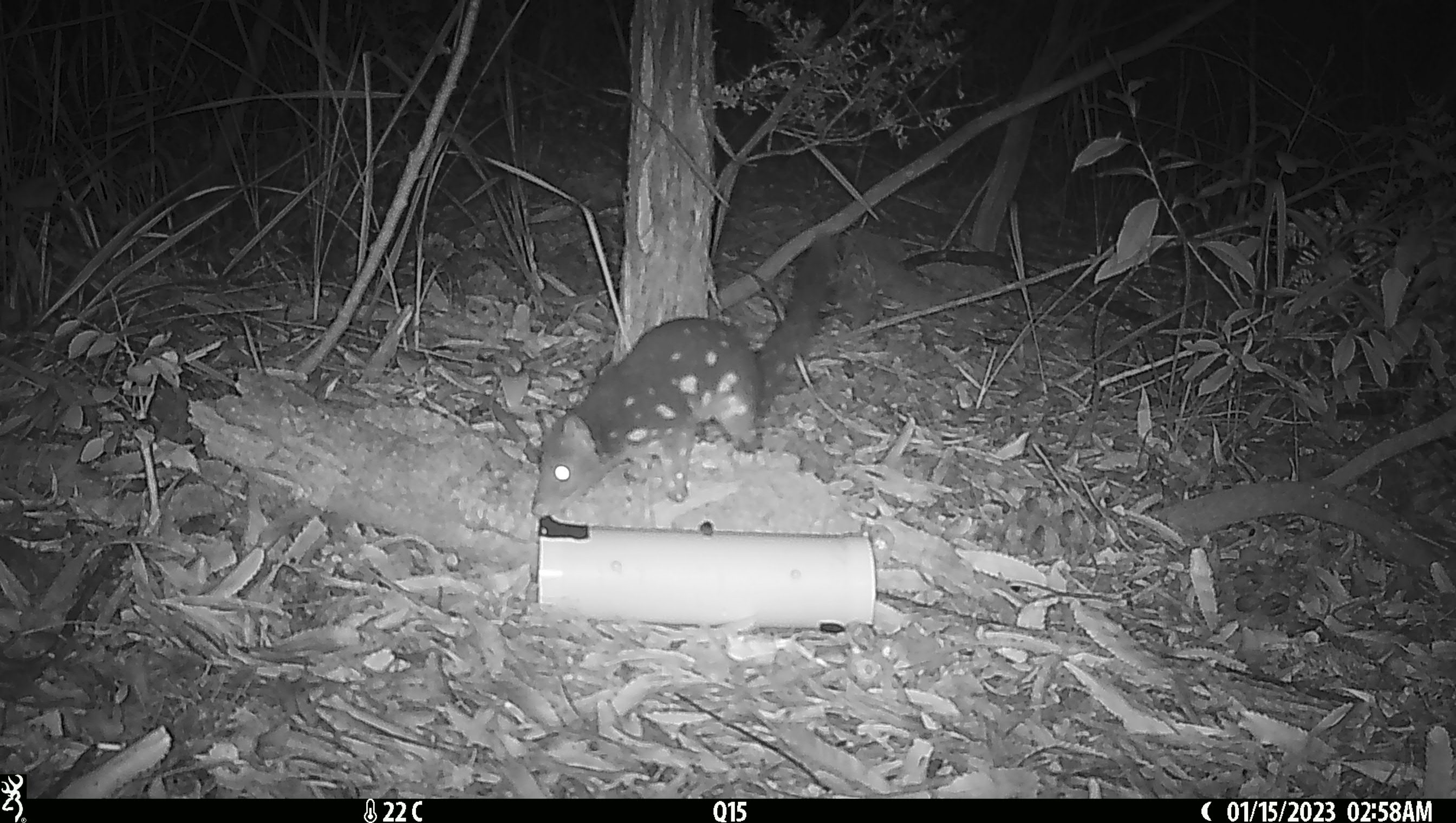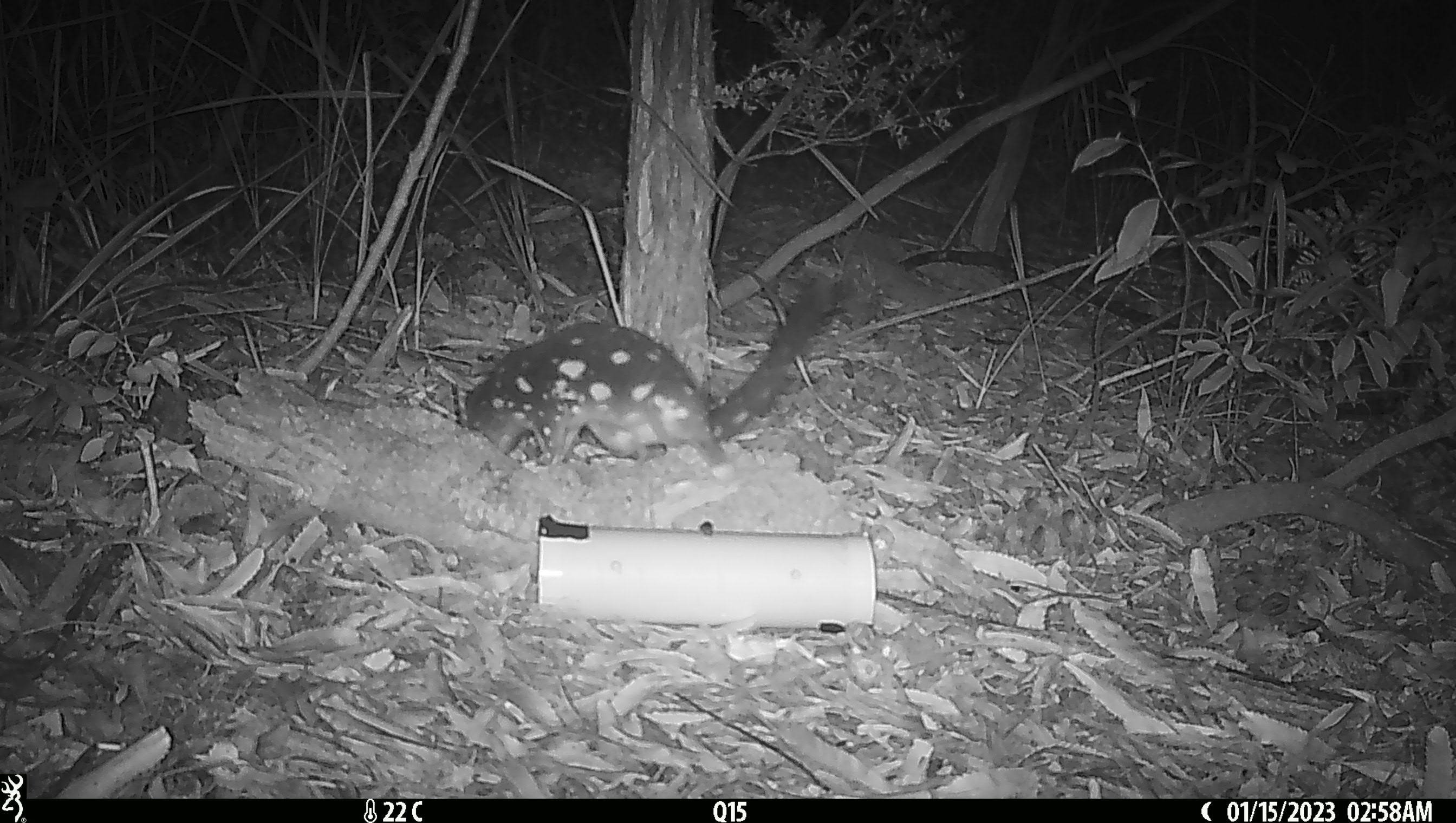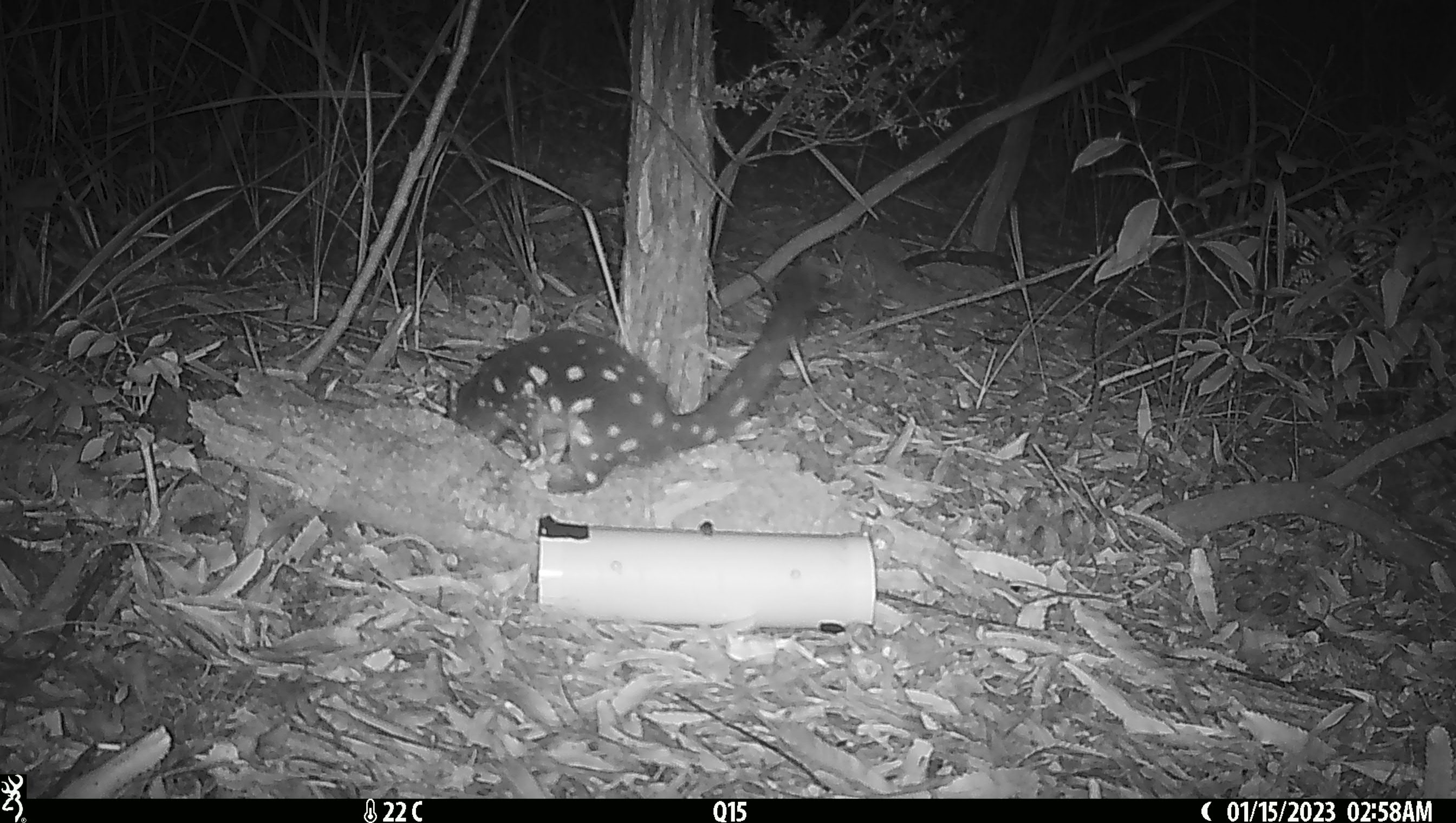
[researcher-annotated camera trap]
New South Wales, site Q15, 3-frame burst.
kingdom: Animalia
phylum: Chordata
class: Mammalia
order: Dasyuromorphia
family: Dasyuridae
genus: Dasyurus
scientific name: Dasyurus maculatus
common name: spotted-tailed quoll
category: quoll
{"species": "quoll (spotted-tailed quoll) (Dasyurus maculatus)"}